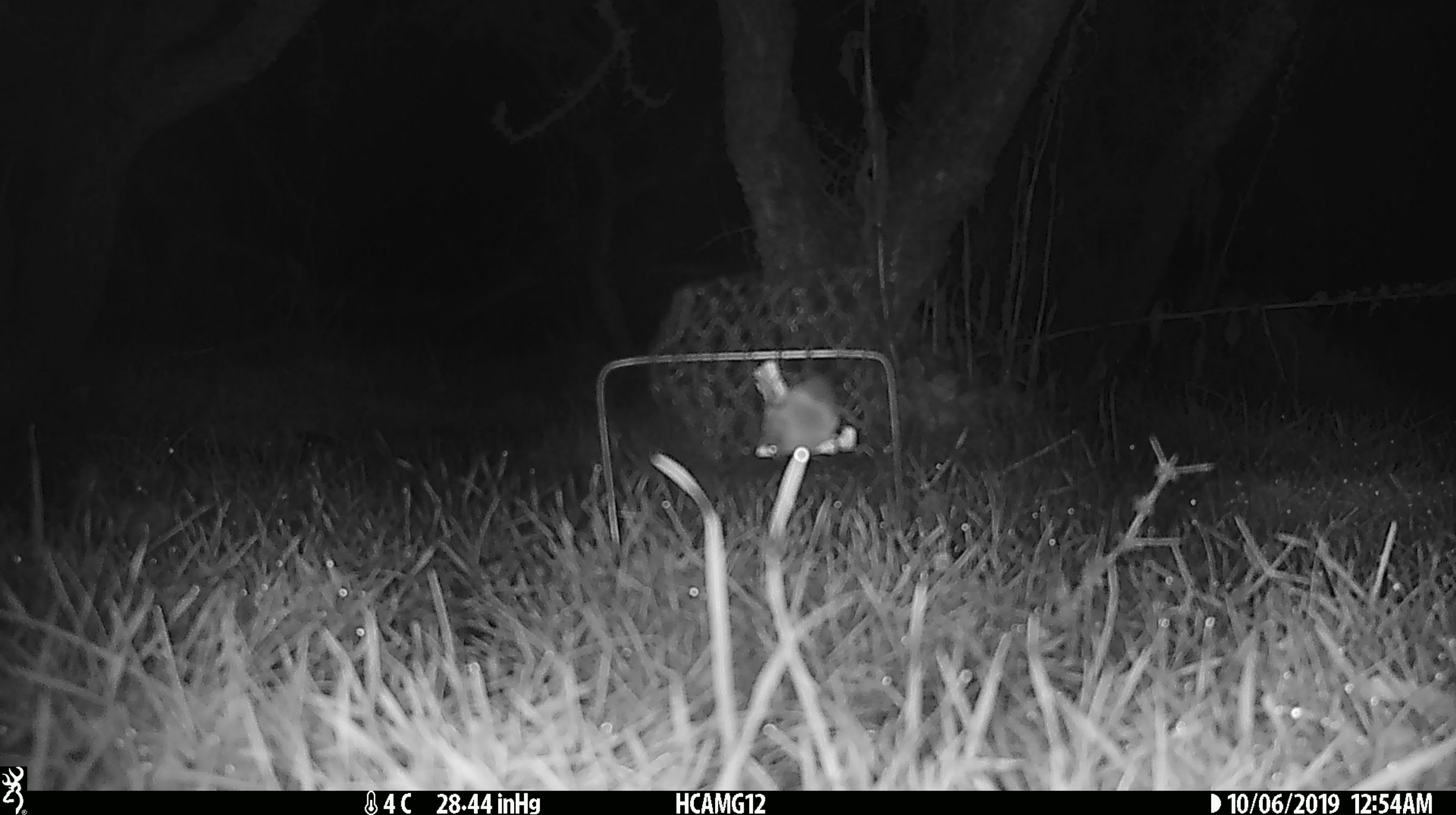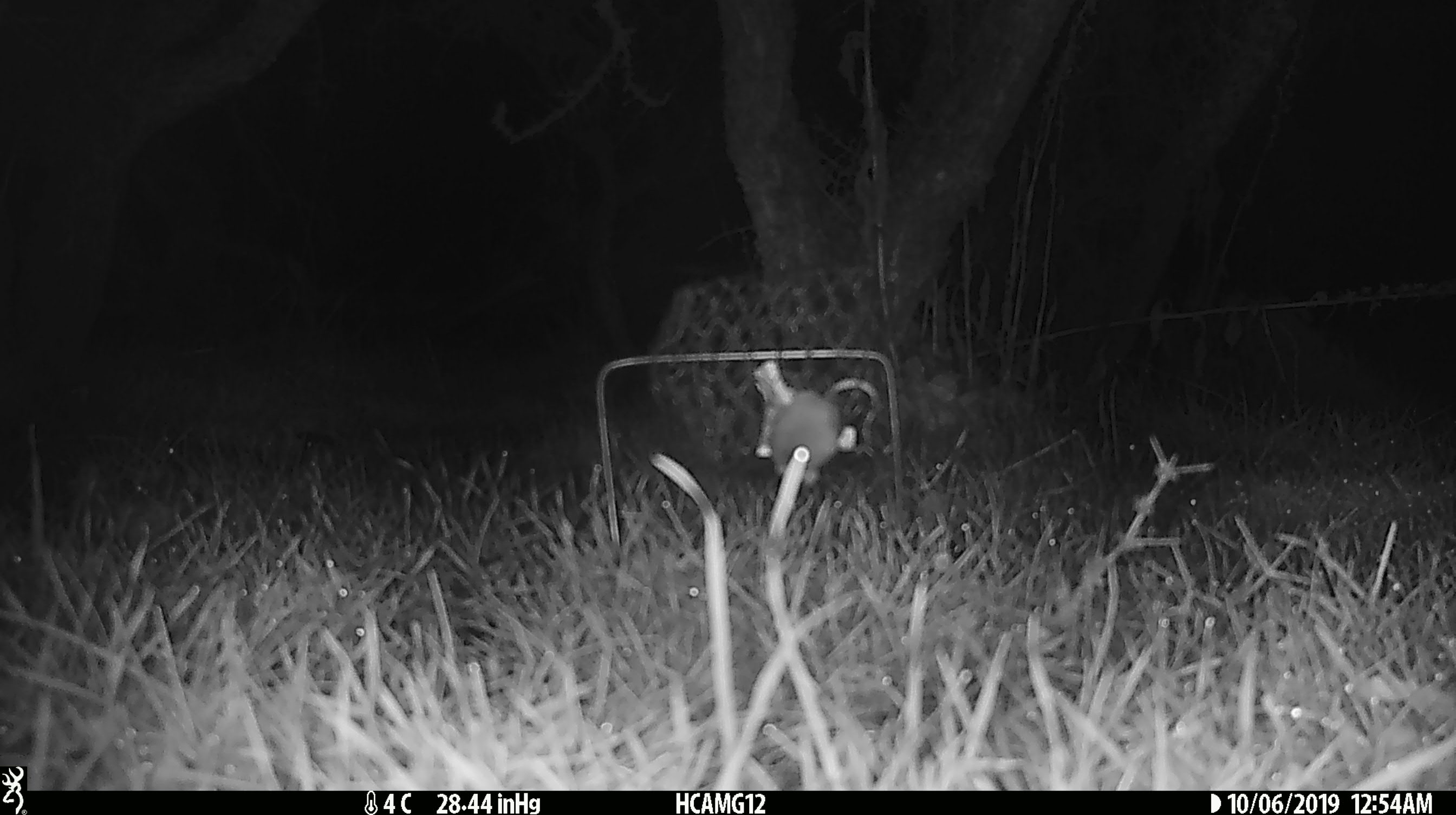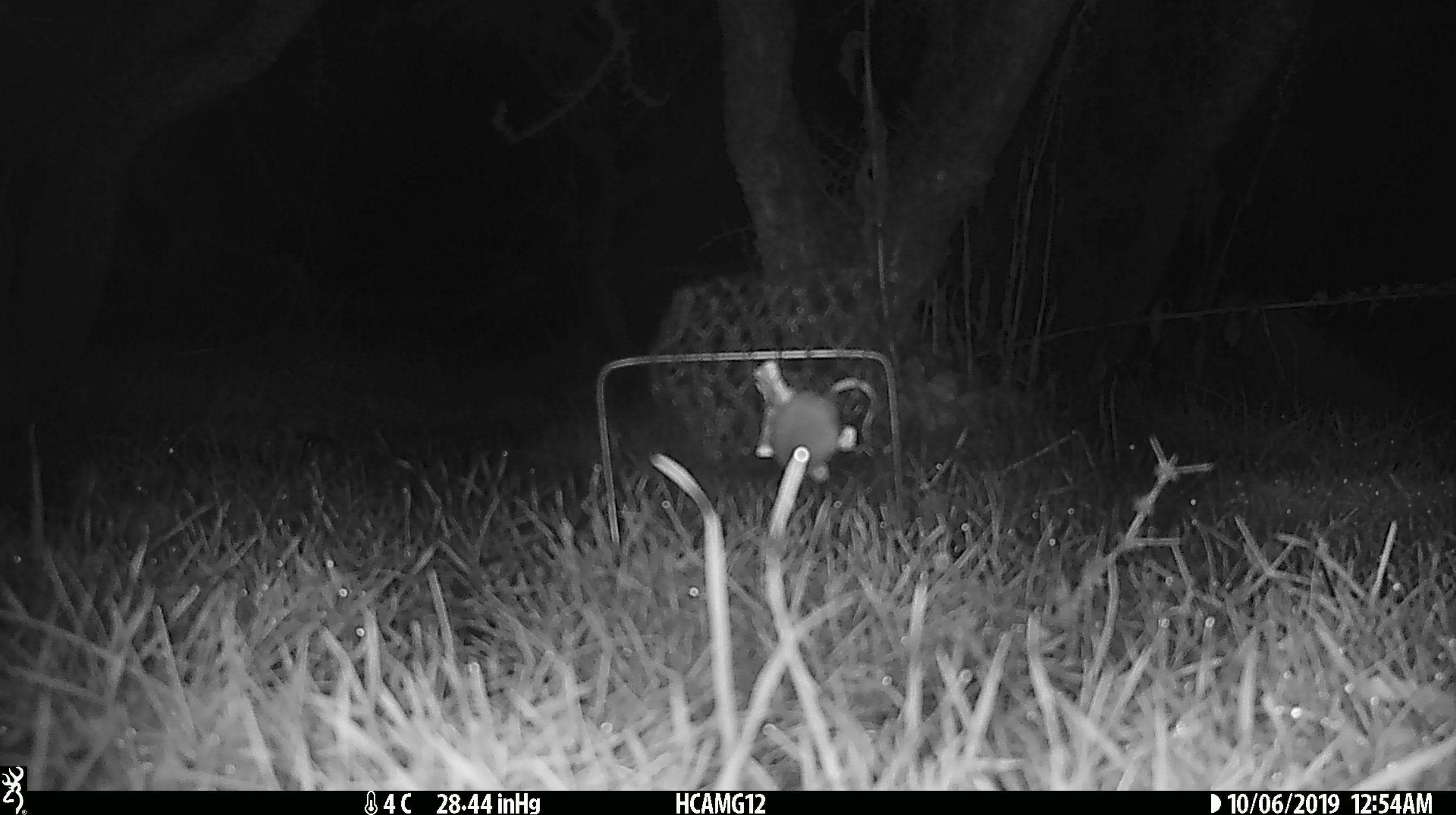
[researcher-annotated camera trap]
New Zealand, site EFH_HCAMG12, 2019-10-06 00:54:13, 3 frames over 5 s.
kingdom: Animalia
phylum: Chordata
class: Mammalia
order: Rodentia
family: Muridae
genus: Mus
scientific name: Mus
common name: mouse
Mouse (Mus).